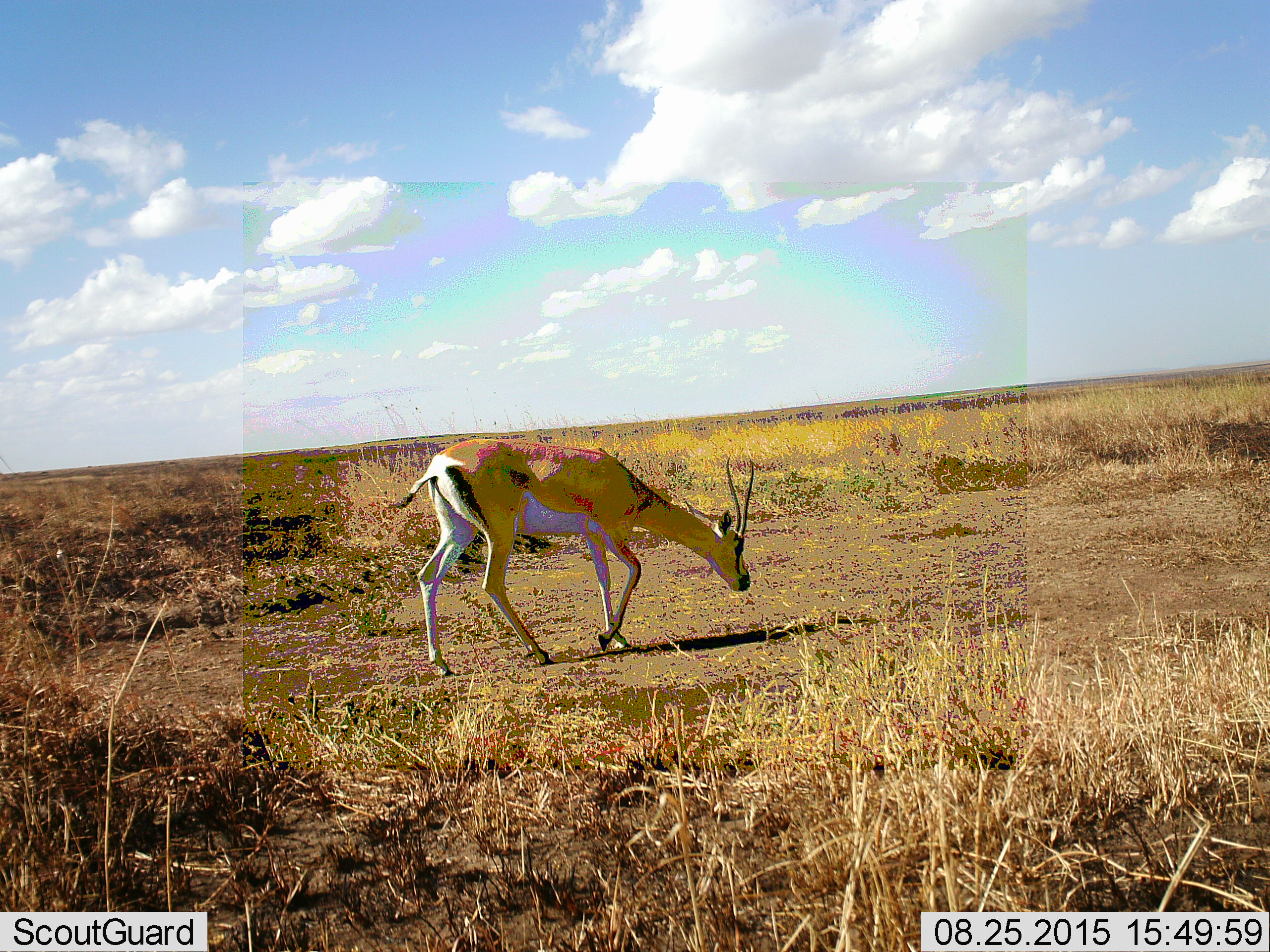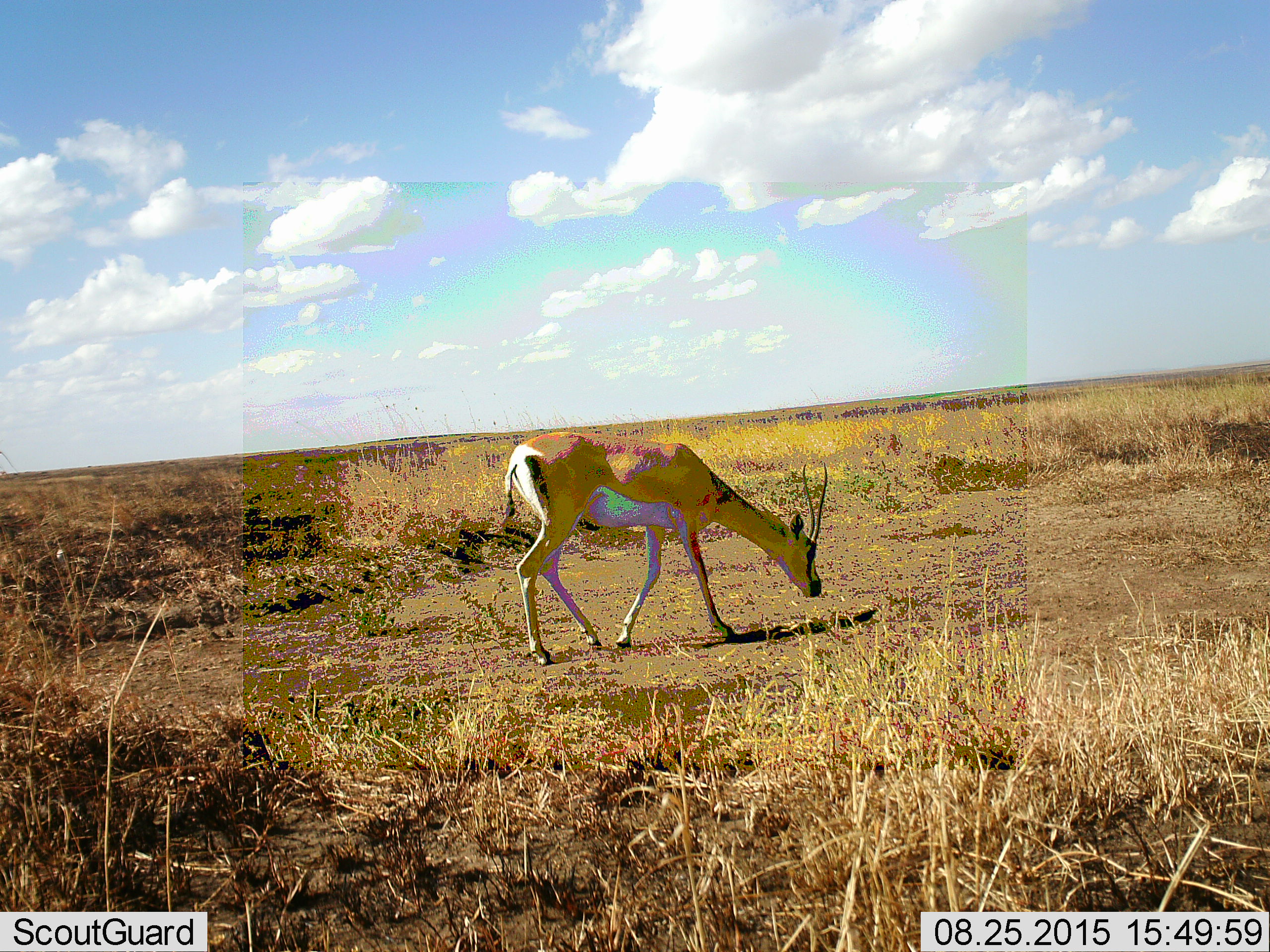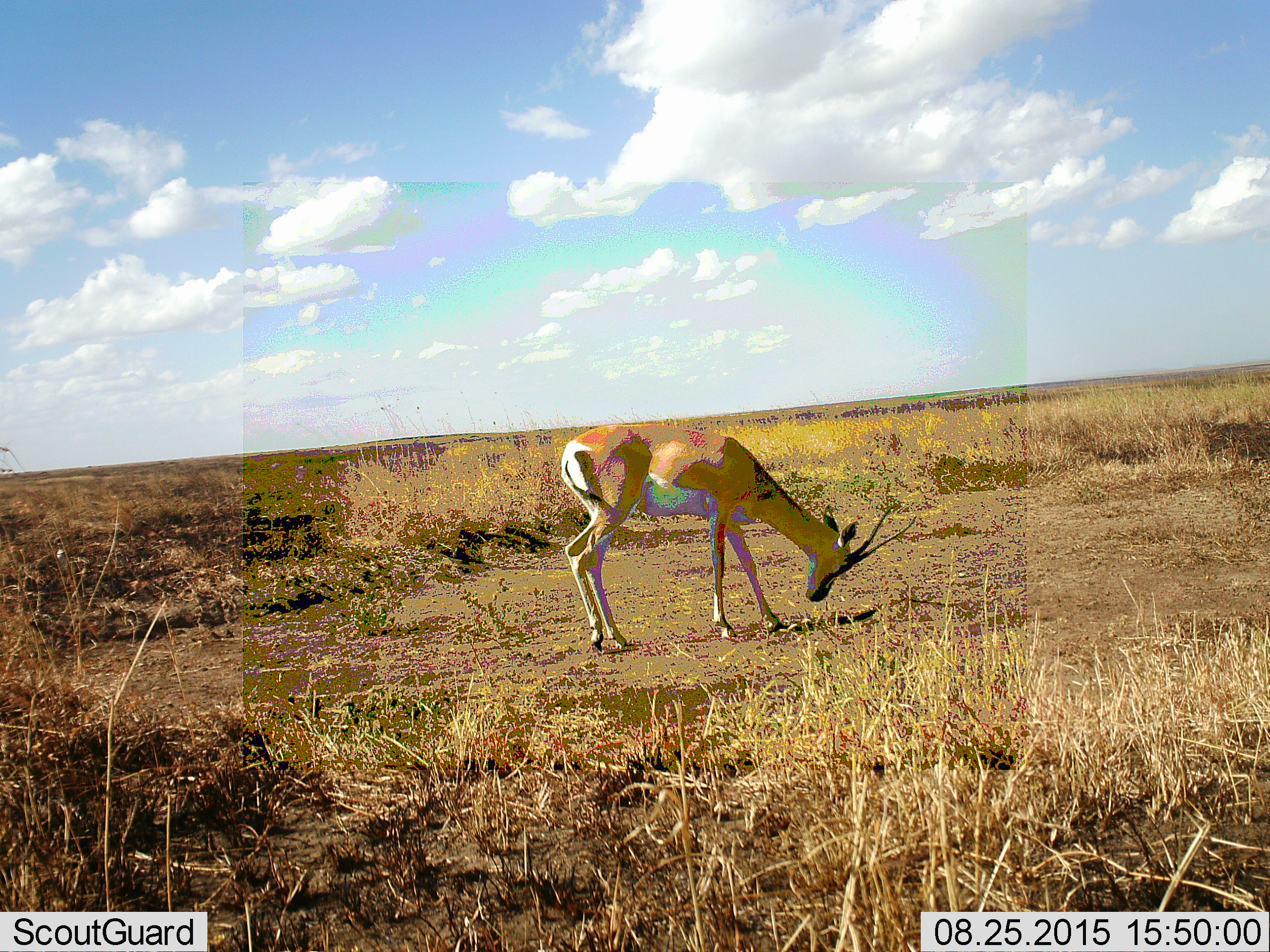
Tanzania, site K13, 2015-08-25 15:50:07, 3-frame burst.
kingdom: Animalia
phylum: Chordata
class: Mammalia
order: Artiodactyla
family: Bovidae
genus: Nanger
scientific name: Nanger granti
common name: grant's gazelle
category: gazellegrants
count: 1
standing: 0%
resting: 0%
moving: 80%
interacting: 0%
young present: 0%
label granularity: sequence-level